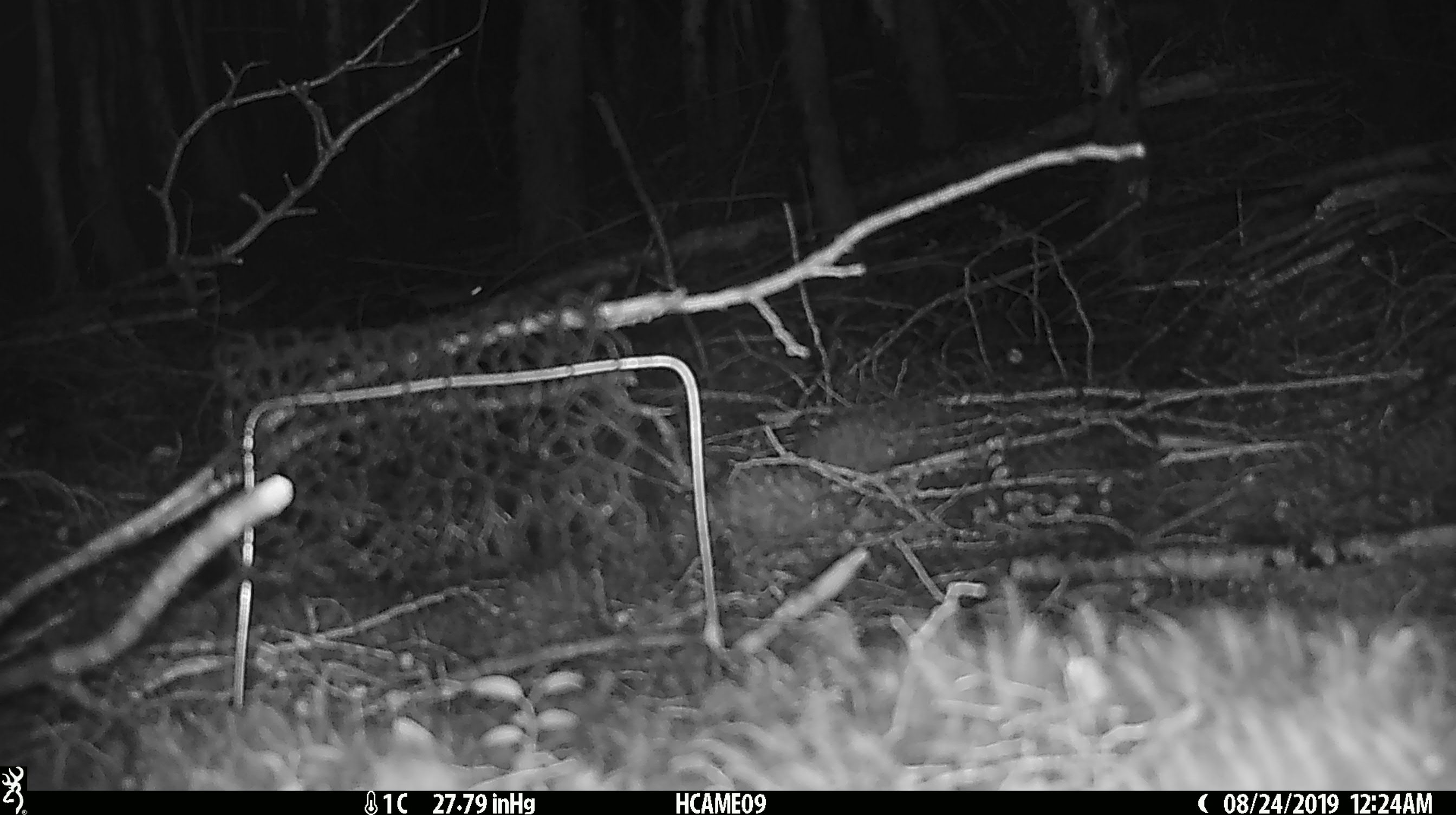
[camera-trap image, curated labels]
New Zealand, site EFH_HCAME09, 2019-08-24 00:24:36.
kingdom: Animalia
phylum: Chordata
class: Mammalia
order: Rodentia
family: Muridae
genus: Mus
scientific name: Mus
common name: mouse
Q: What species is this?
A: Mouse (Mus).